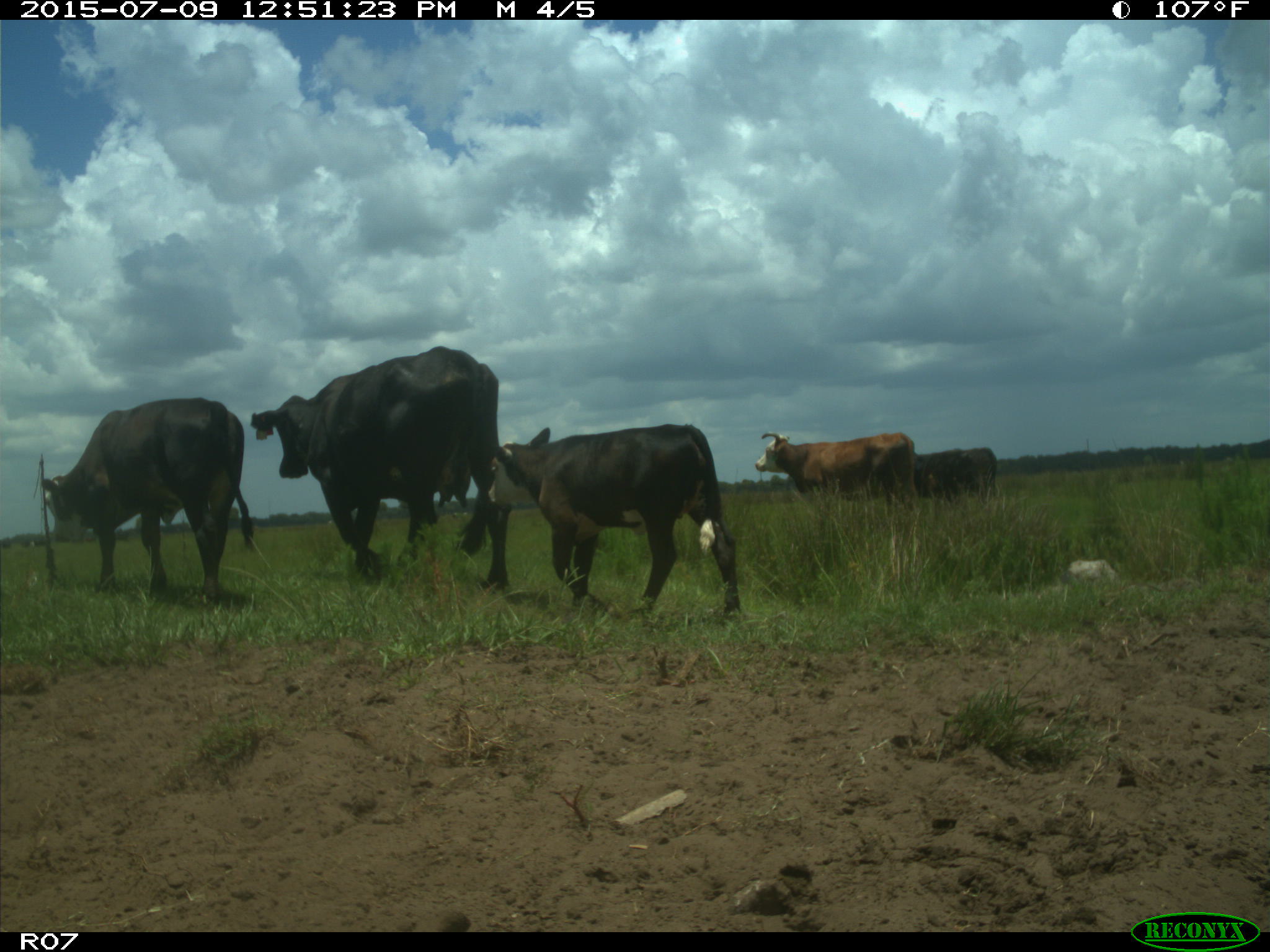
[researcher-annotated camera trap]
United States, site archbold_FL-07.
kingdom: Animalia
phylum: Chordata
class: Mammalia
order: Artiodactyla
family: Bovidae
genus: Bos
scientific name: Bos taurus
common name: domestic cow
Bos taurus (domestic cow).